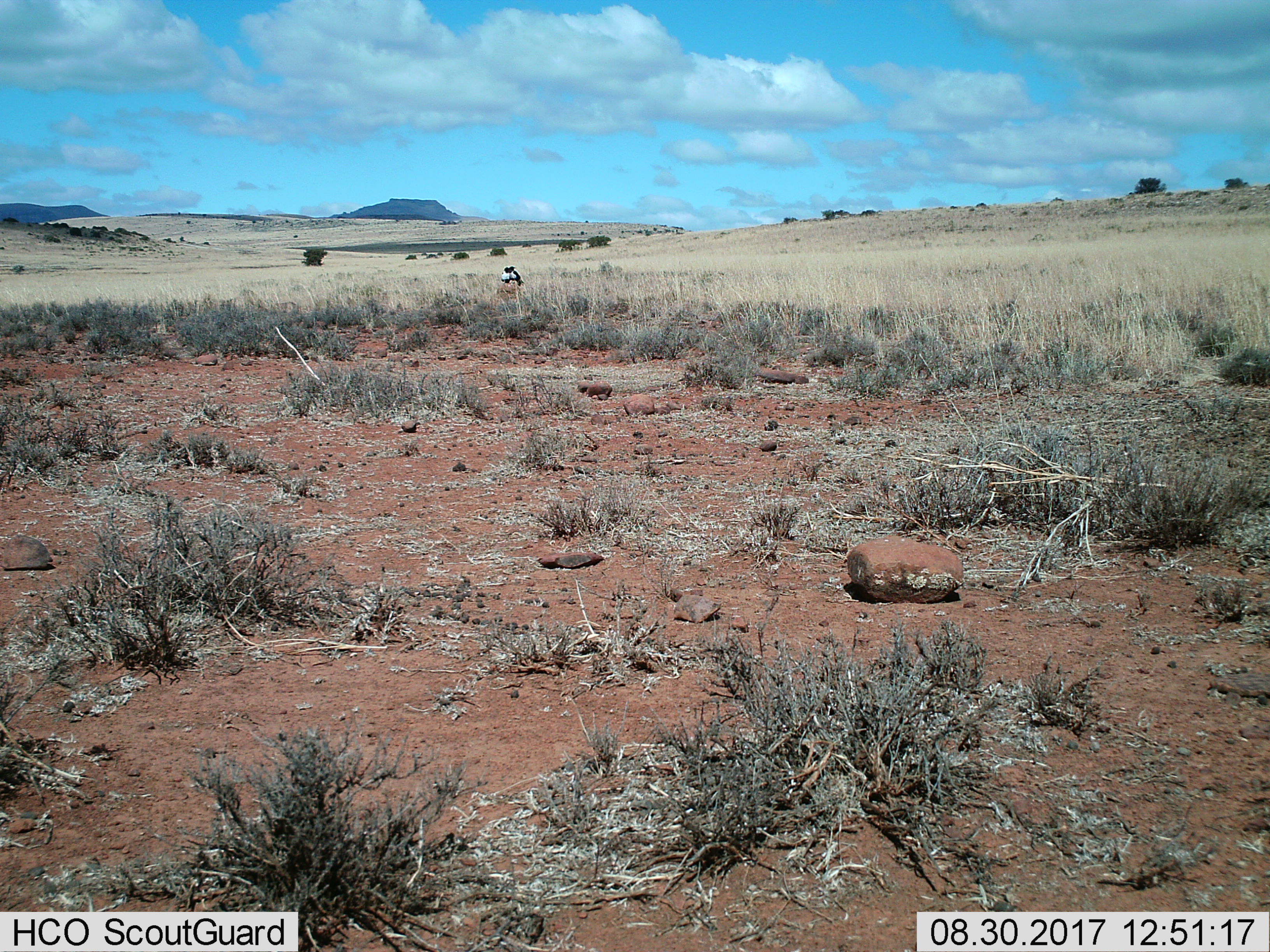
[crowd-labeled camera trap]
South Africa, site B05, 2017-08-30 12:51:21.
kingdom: Animalia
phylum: Chordata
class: Aves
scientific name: Aves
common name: bird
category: birdother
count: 2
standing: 33%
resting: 67%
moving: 0%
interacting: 33%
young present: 0%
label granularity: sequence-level